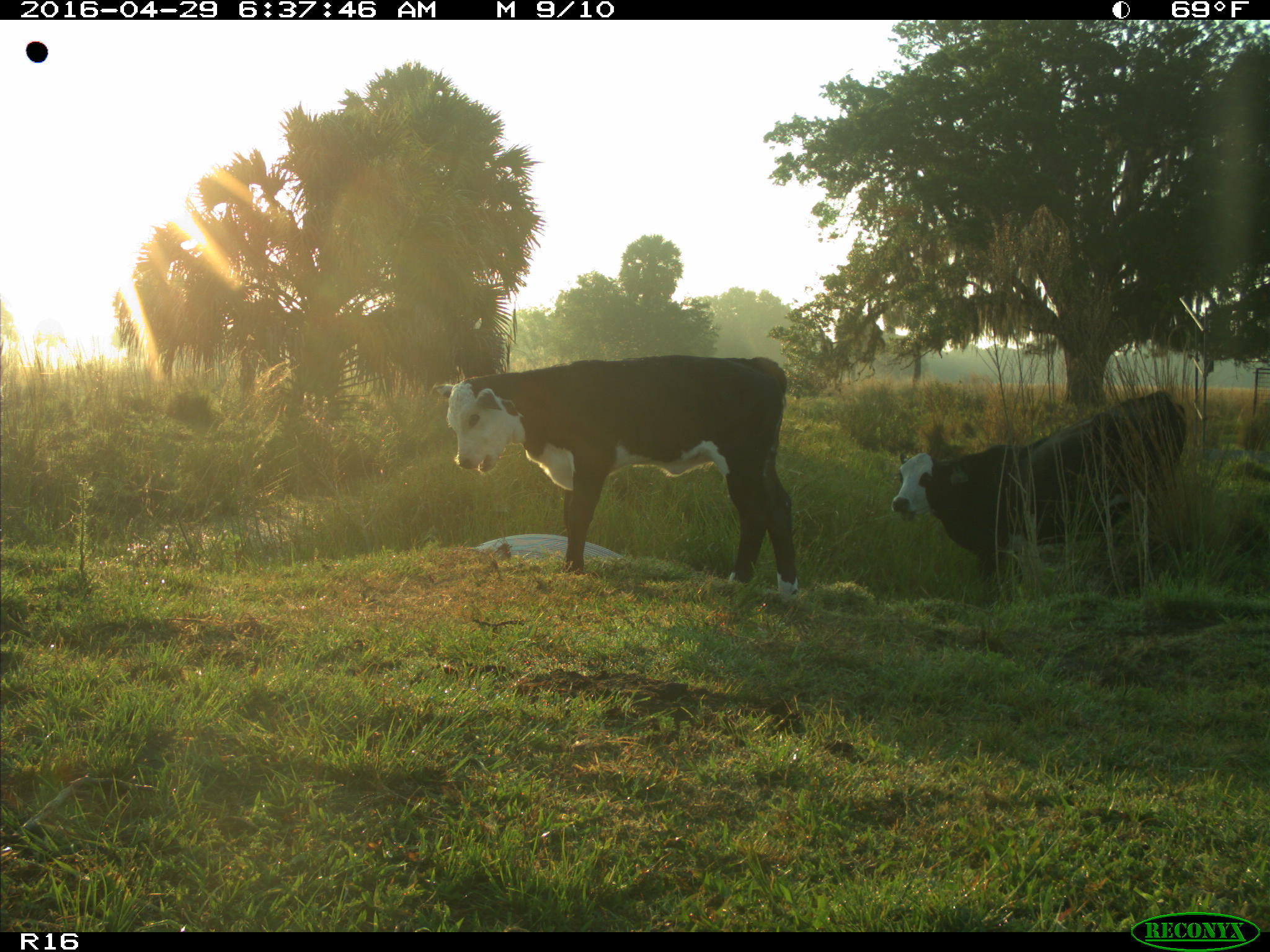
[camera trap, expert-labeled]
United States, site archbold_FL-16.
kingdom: Animalia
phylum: Chordata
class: Mammalia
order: Artiodactyla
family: Bovidae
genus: Bos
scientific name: Bos taurus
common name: domestic cow